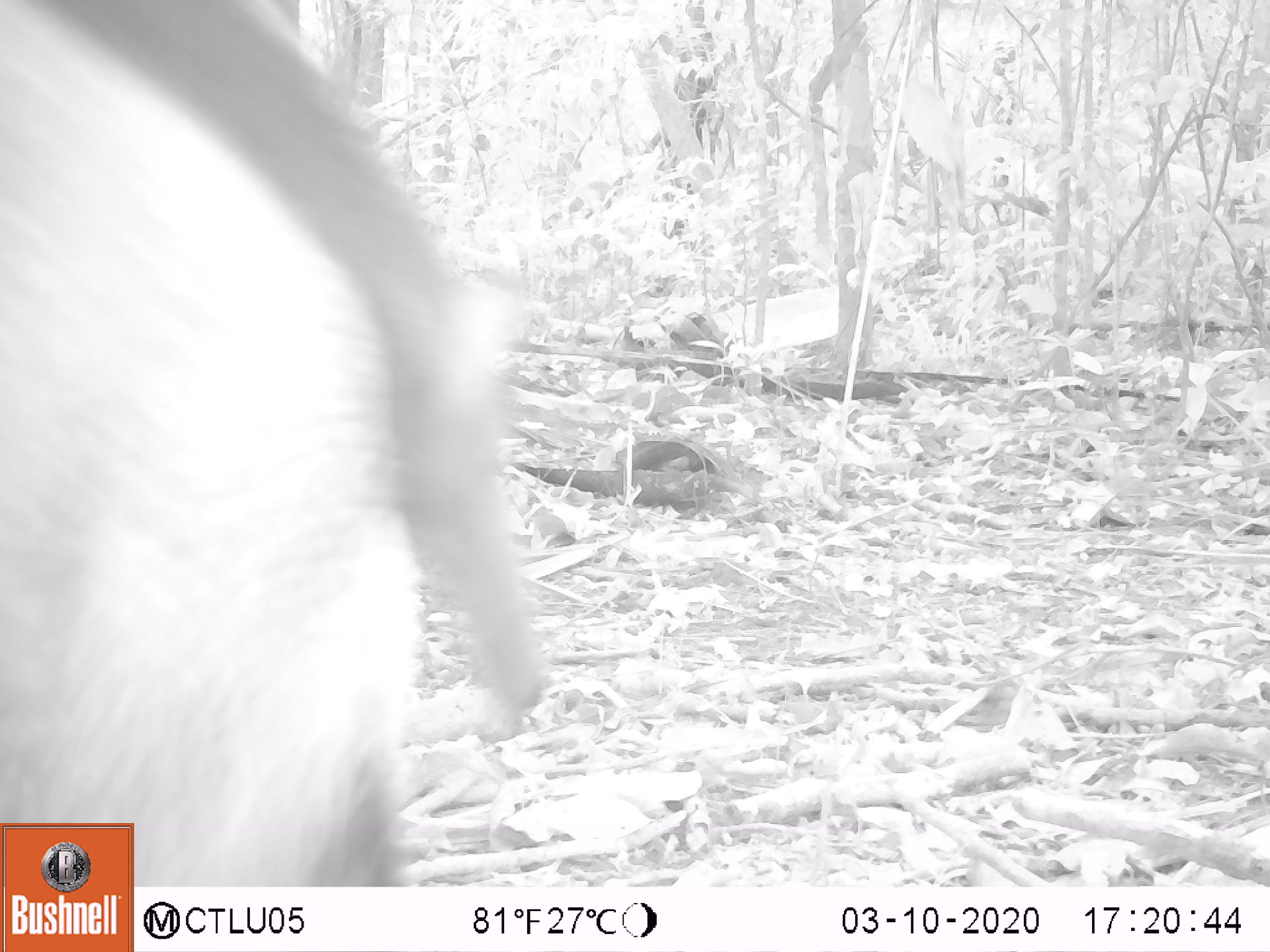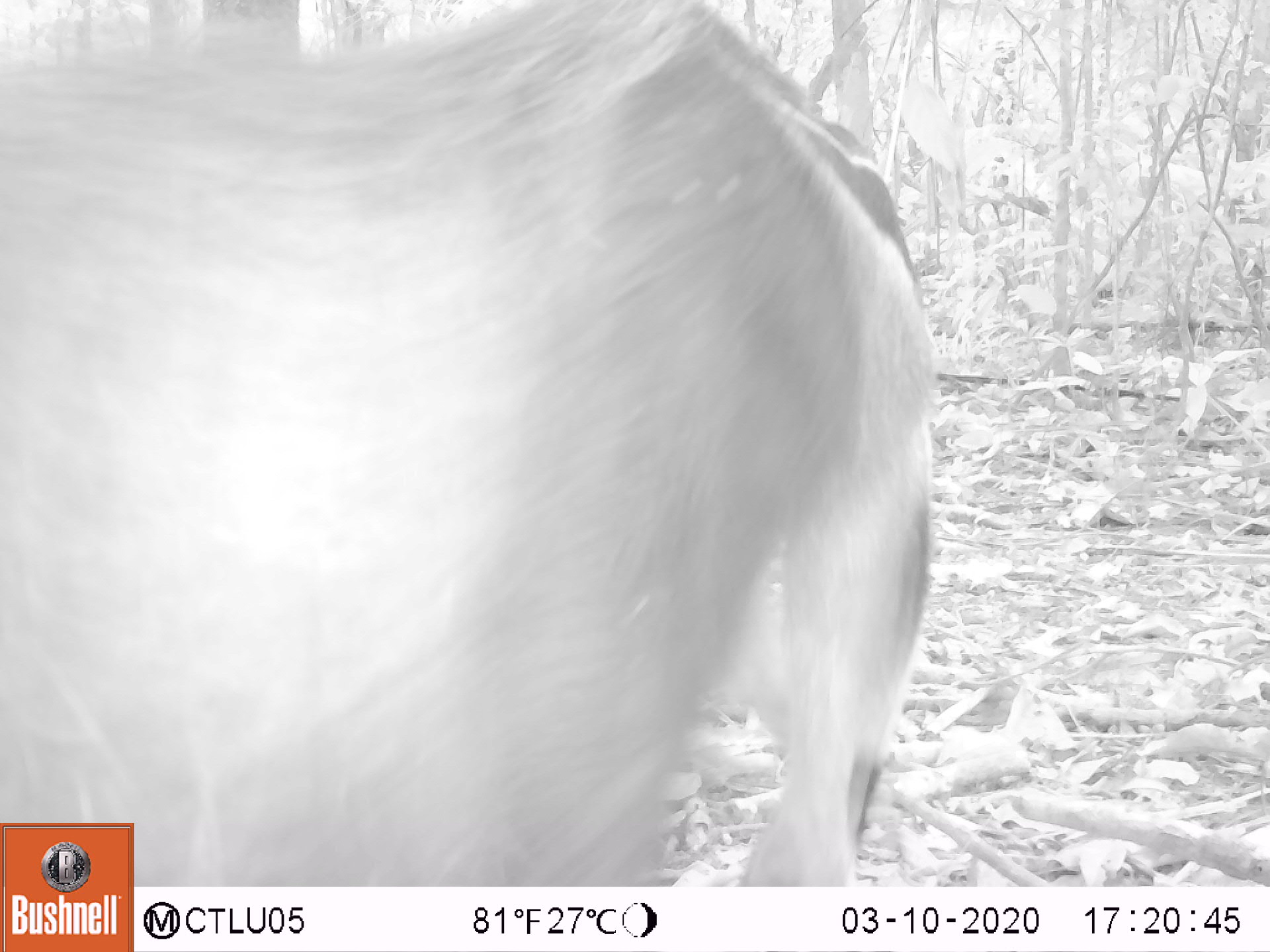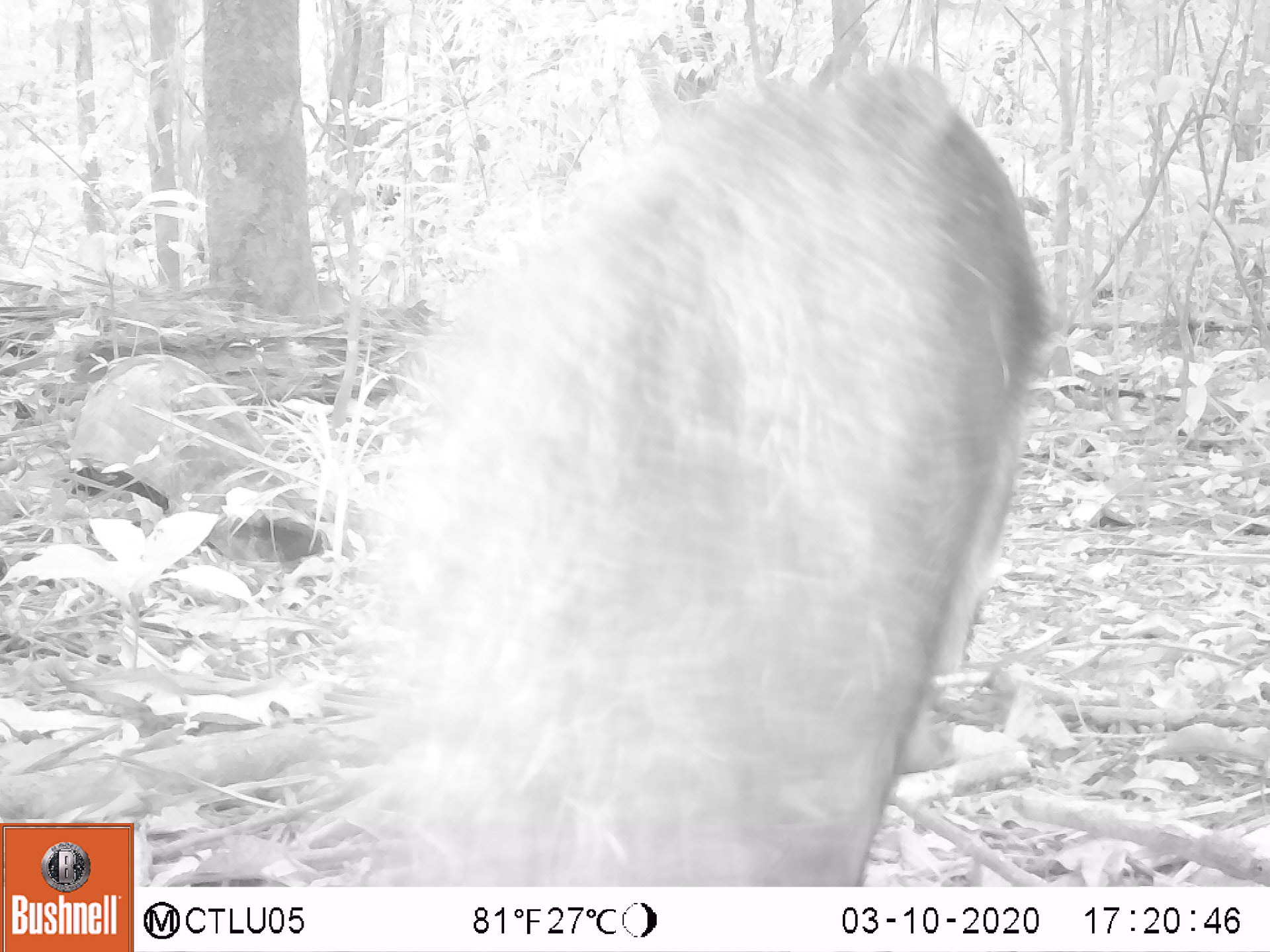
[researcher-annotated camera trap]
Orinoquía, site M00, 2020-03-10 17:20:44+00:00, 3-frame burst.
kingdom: Animalia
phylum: Chordata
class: Mammalia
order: Pilosa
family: Myrmecophagidae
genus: Myrmecophaga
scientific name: Myrmecophaga tridactyla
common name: giant anteater